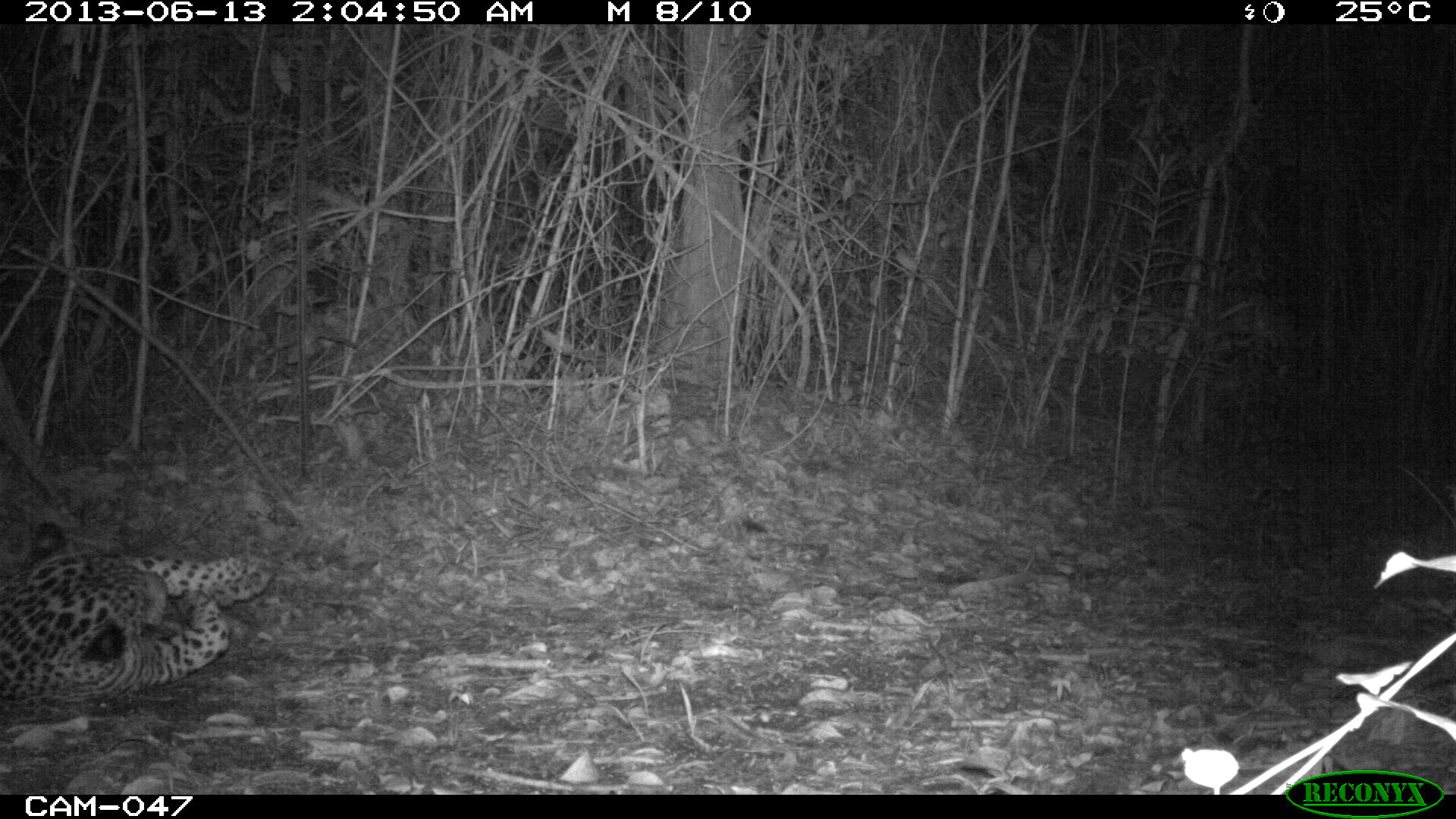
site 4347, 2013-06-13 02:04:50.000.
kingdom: Animalia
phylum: Chordata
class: Mammalia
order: Carnivora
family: Felidae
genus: Panthera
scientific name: Panthera onca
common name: jaguar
Panthera onca (jaguar), count 1, sex male.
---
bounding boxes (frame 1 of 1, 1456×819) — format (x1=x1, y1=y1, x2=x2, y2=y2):
panthera onca: (x1=1, y1=510, x2=272, y2=714)